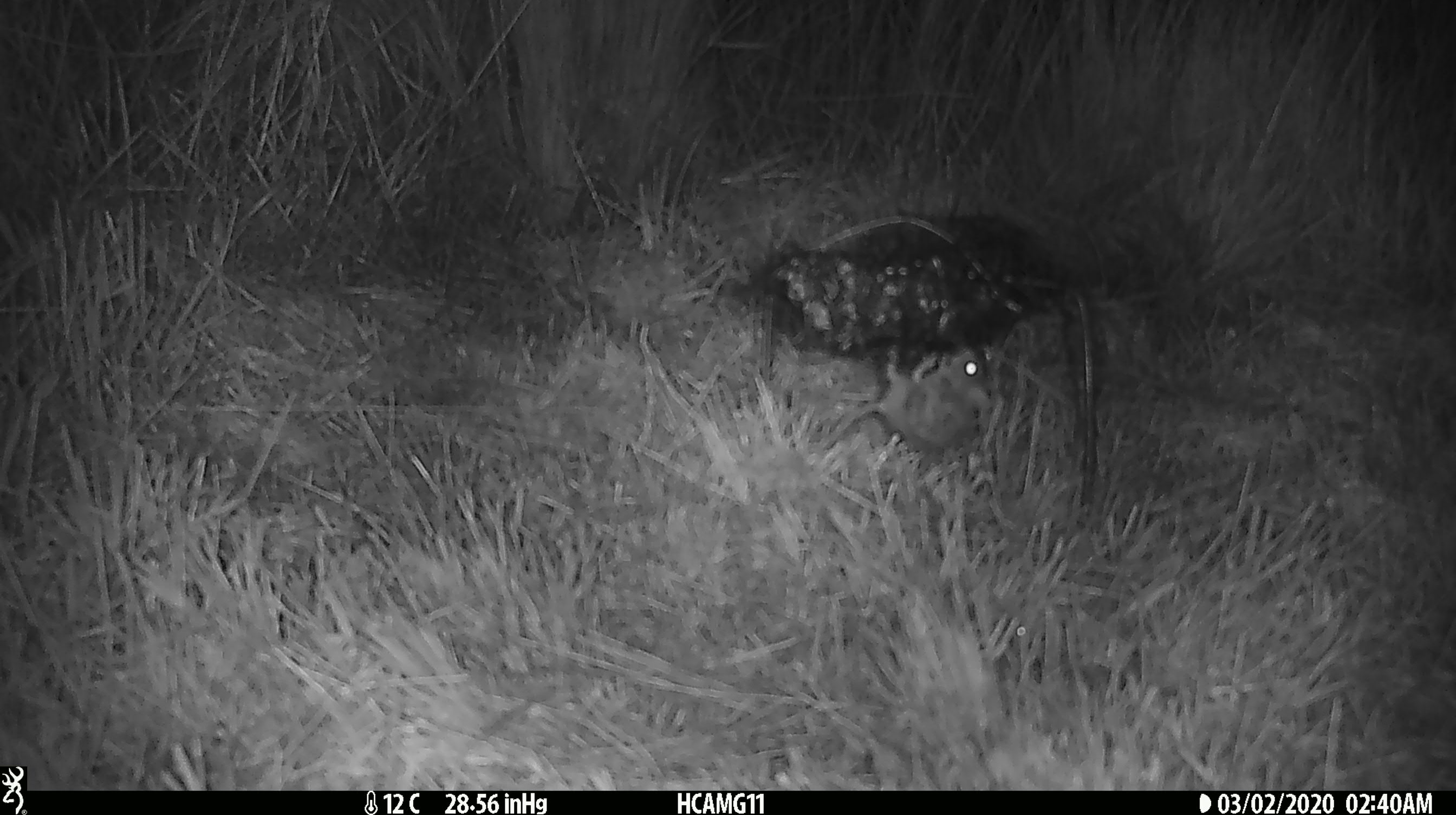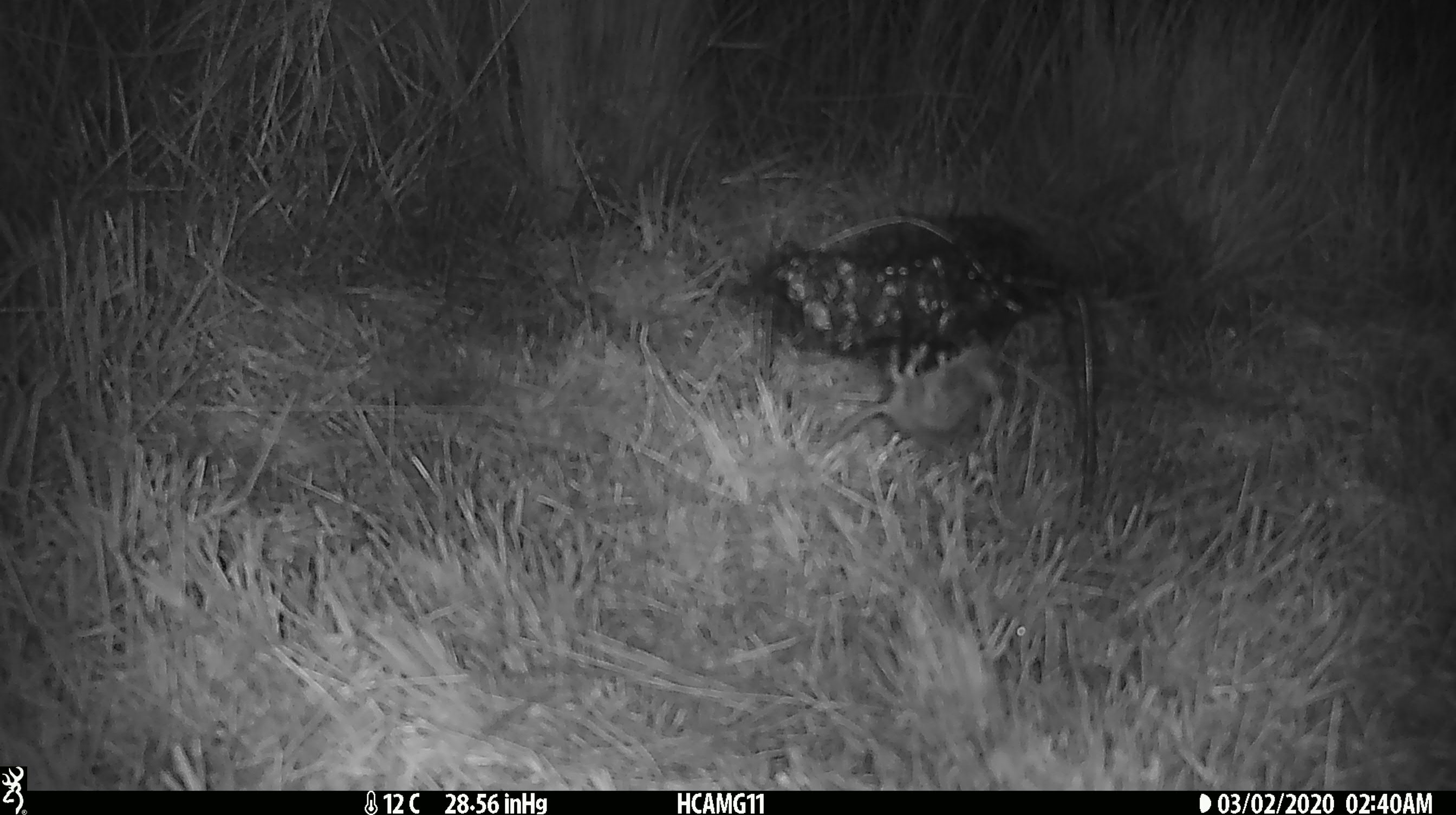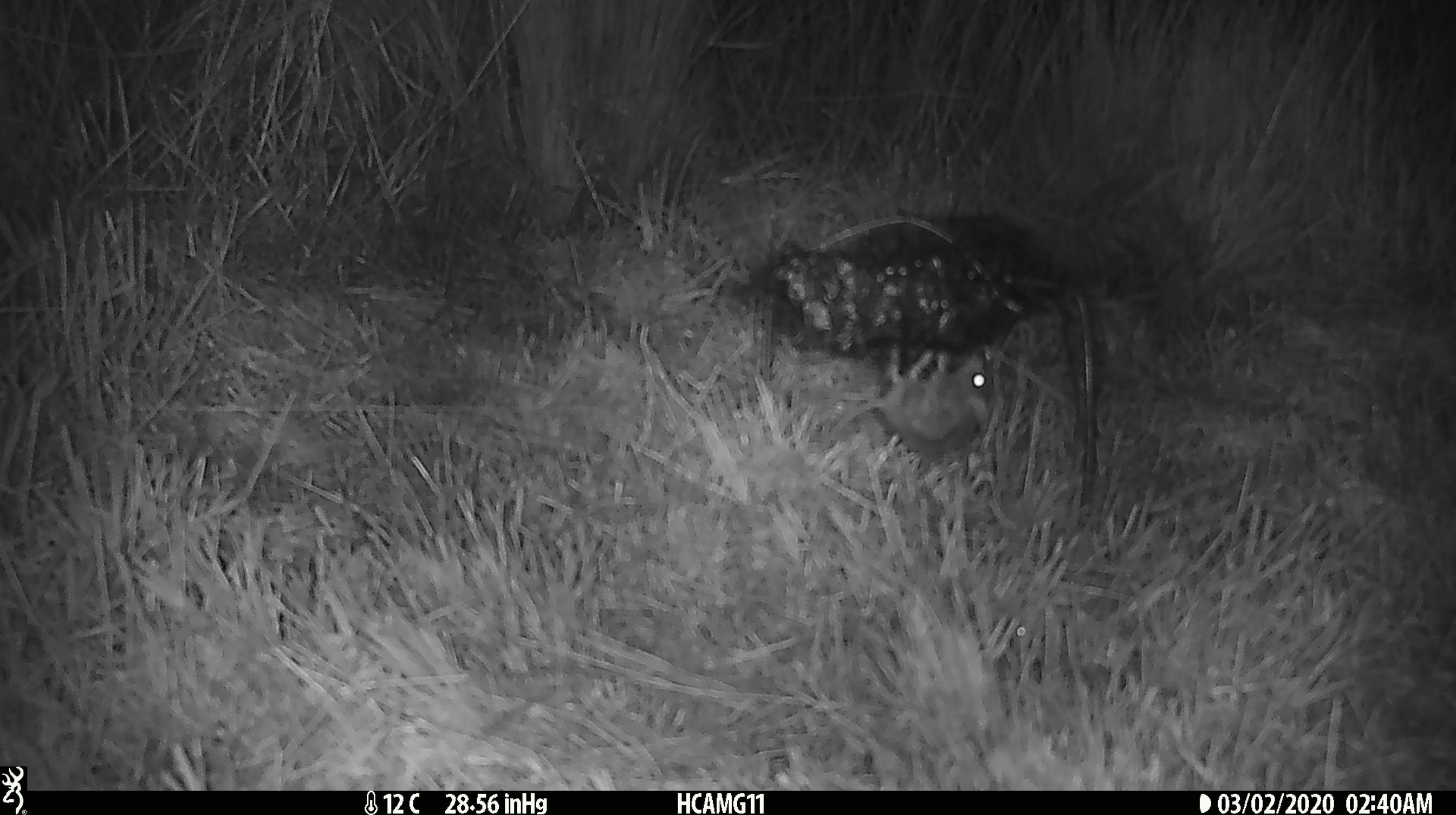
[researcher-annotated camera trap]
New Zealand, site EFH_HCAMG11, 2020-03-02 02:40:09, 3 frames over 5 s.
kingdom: Animalia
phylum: Chordata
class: Mammalia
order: Rodentia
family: Muridae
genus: Mus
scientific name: Mus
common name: mouse